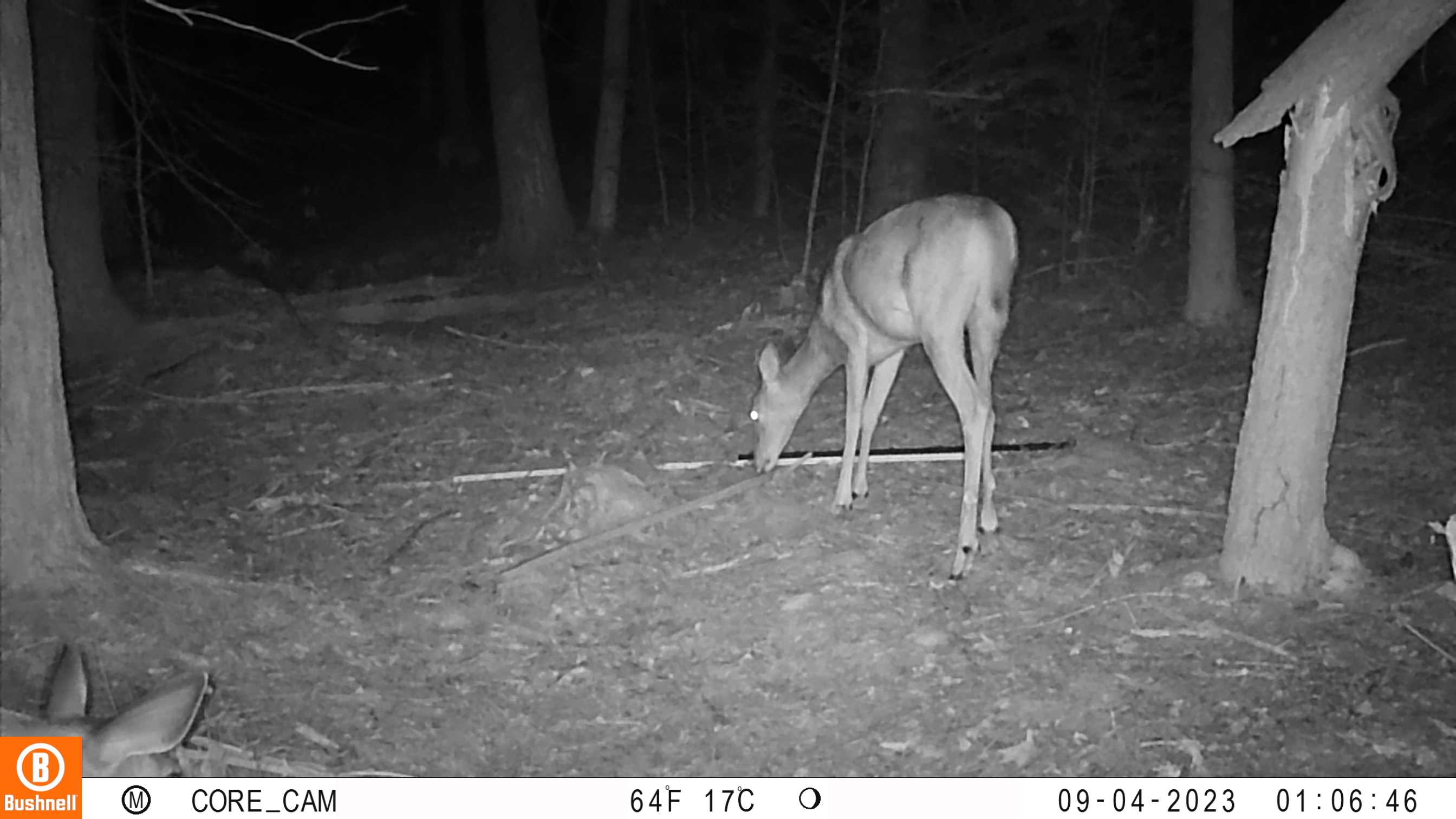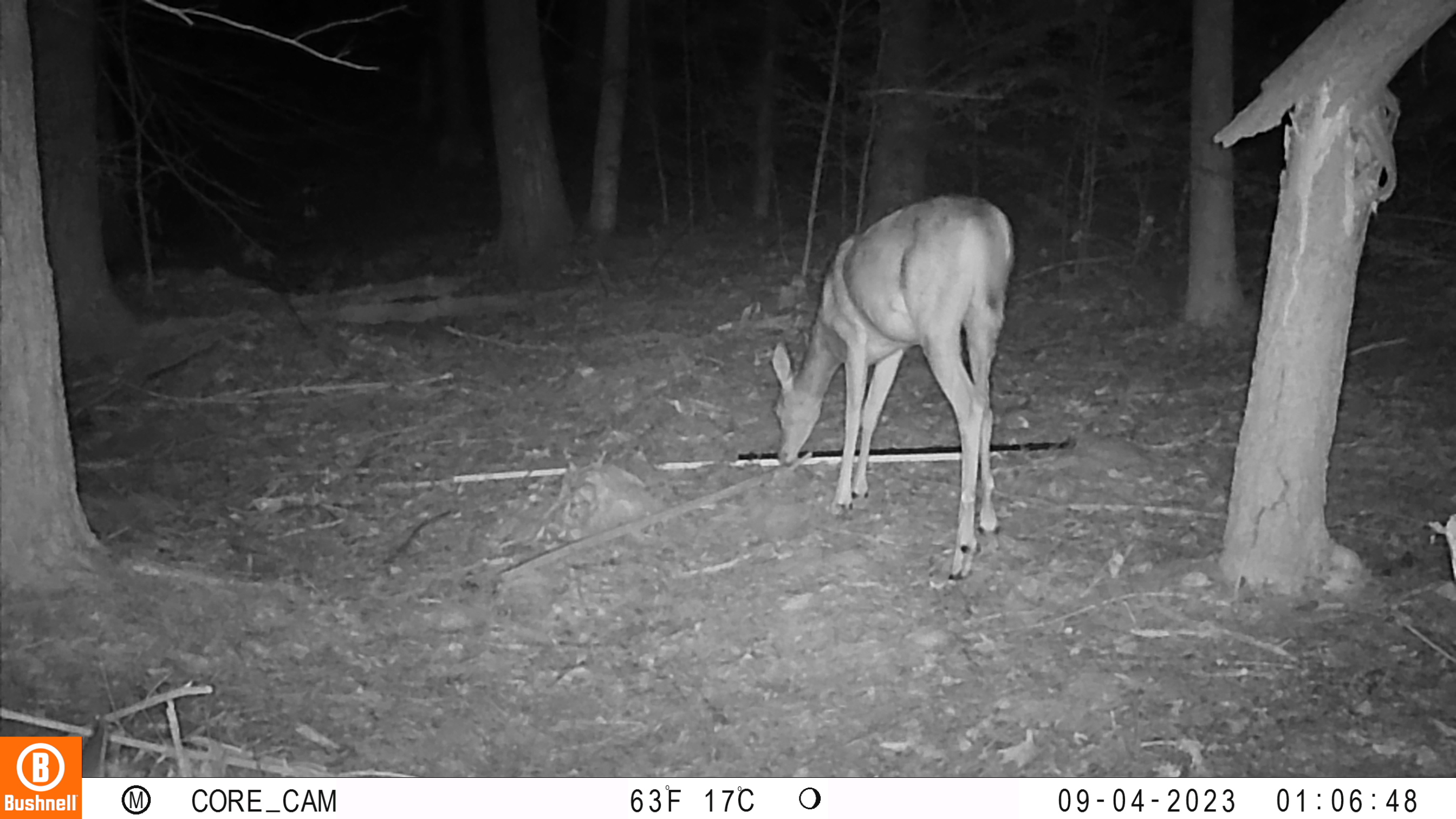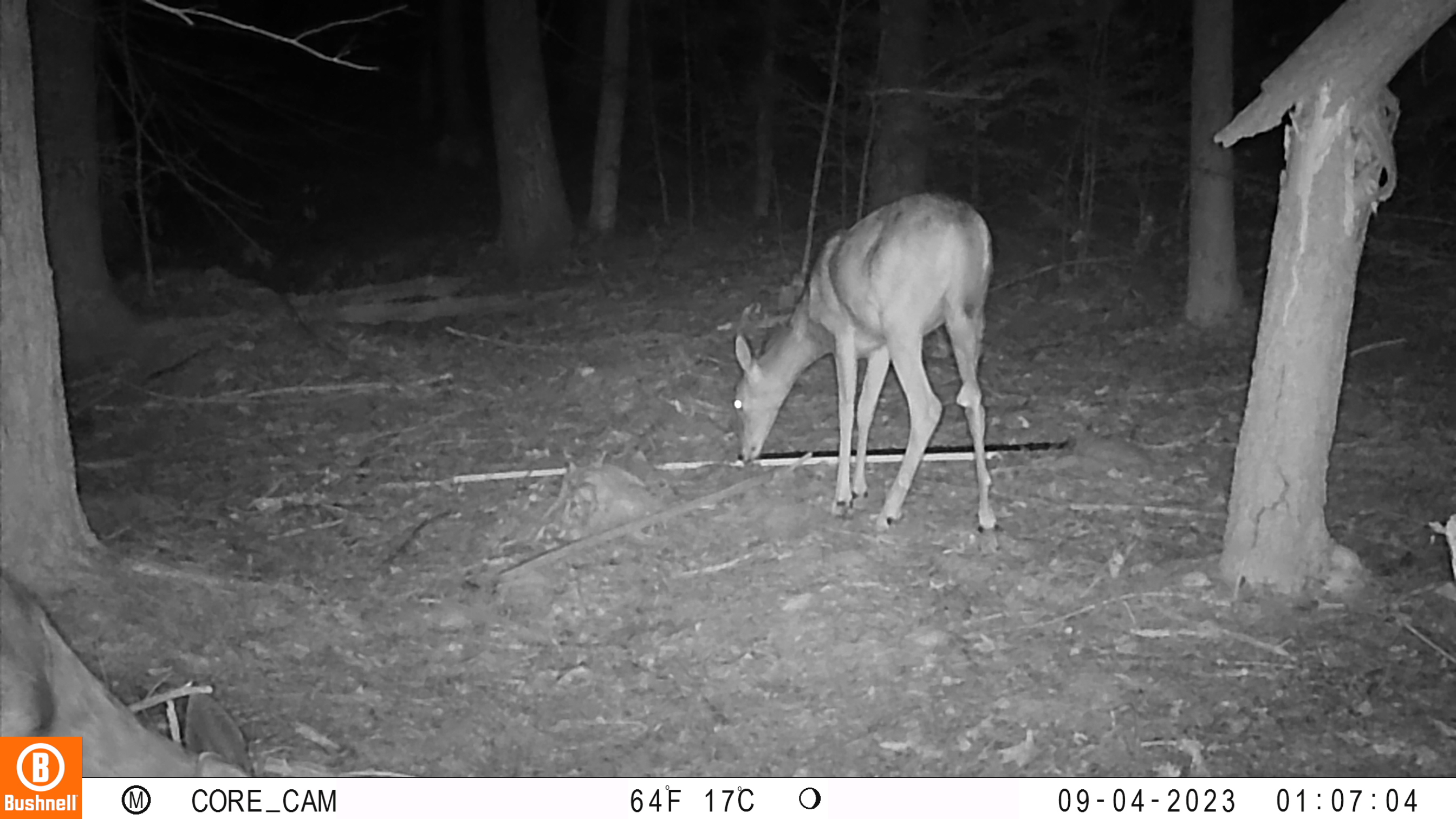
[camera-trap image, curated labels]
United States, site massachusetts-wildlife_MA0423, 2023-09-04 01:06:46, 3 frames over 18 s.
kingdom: Animalia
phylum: Chordata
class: Mammalia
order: Artiodactyla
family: Cervidae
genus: Odocoileus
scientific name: Odocoileus virginianus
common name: white-tailed deer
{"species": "white-tailed deer (Odocoileus virginianus)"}